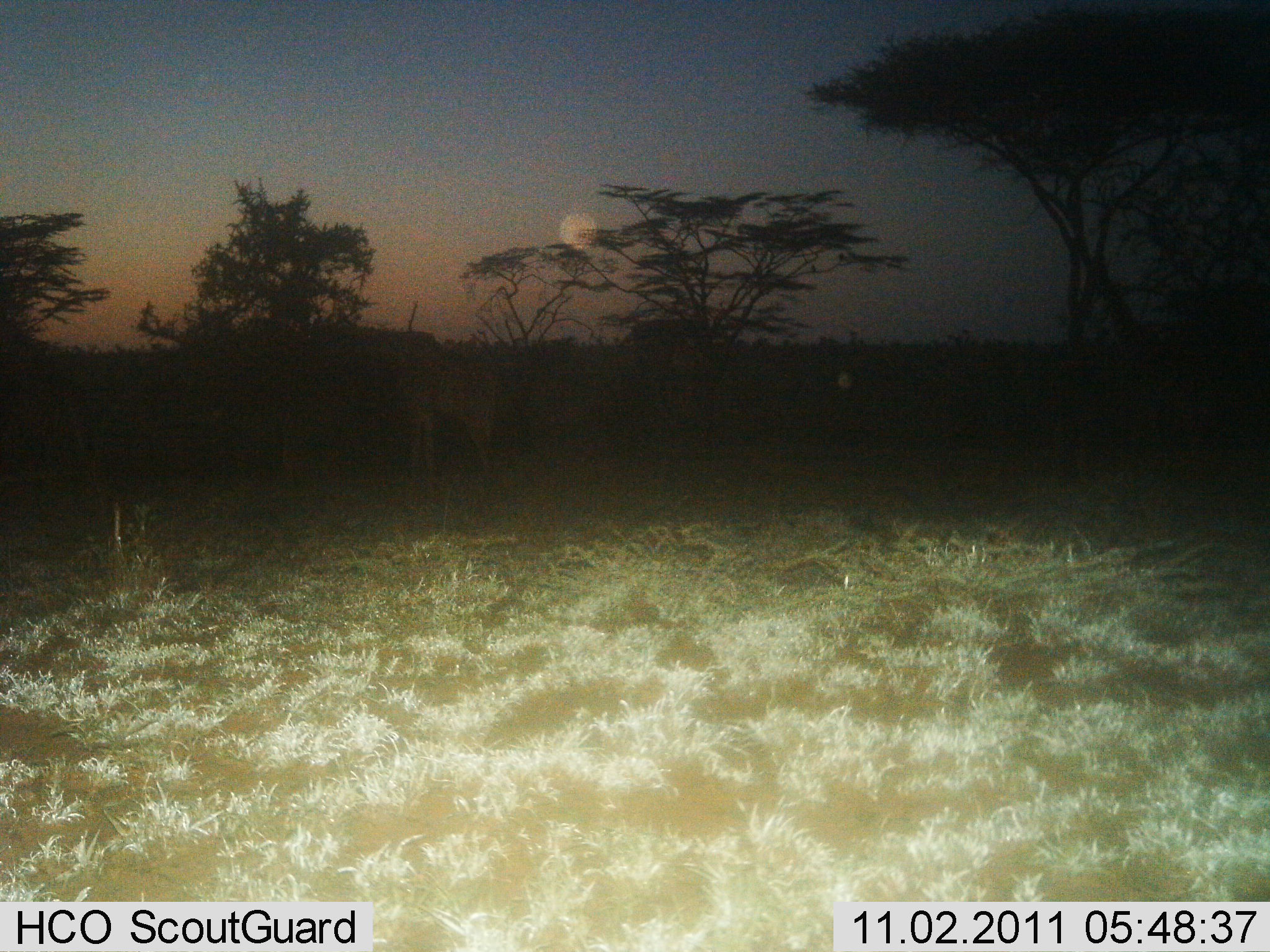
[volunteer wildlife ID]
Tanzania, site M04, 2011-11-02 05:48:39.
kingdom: Animalia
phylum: Chordata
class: Mammalia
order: Artiodactyla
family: Giraffidae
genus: Giraffa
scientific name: Giraffa camelopardalis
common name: giraffe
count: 1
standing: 60%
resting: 0%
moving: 0%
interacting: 0%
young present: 0%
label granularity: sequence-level